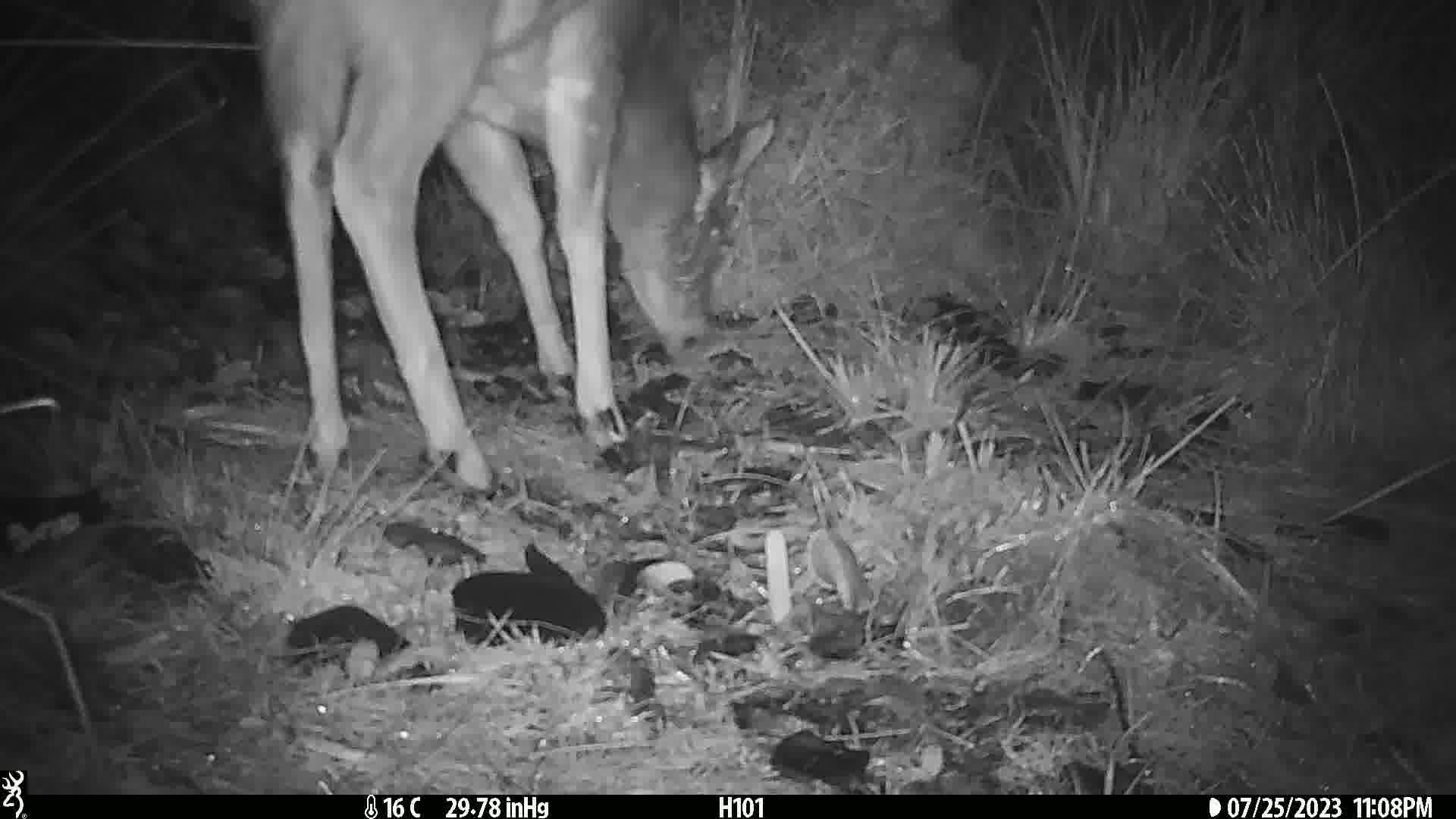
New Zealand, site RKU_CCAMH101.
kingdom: Animalia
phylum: Chordata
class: Mammalia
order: Artiodactyla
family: Cervidae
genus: Odocoileus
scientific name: Odocoileus virginianus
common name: white-tailed deer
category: white tailed deer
White tailed deer (white-tailed deer) (Odocoileus virginianus).